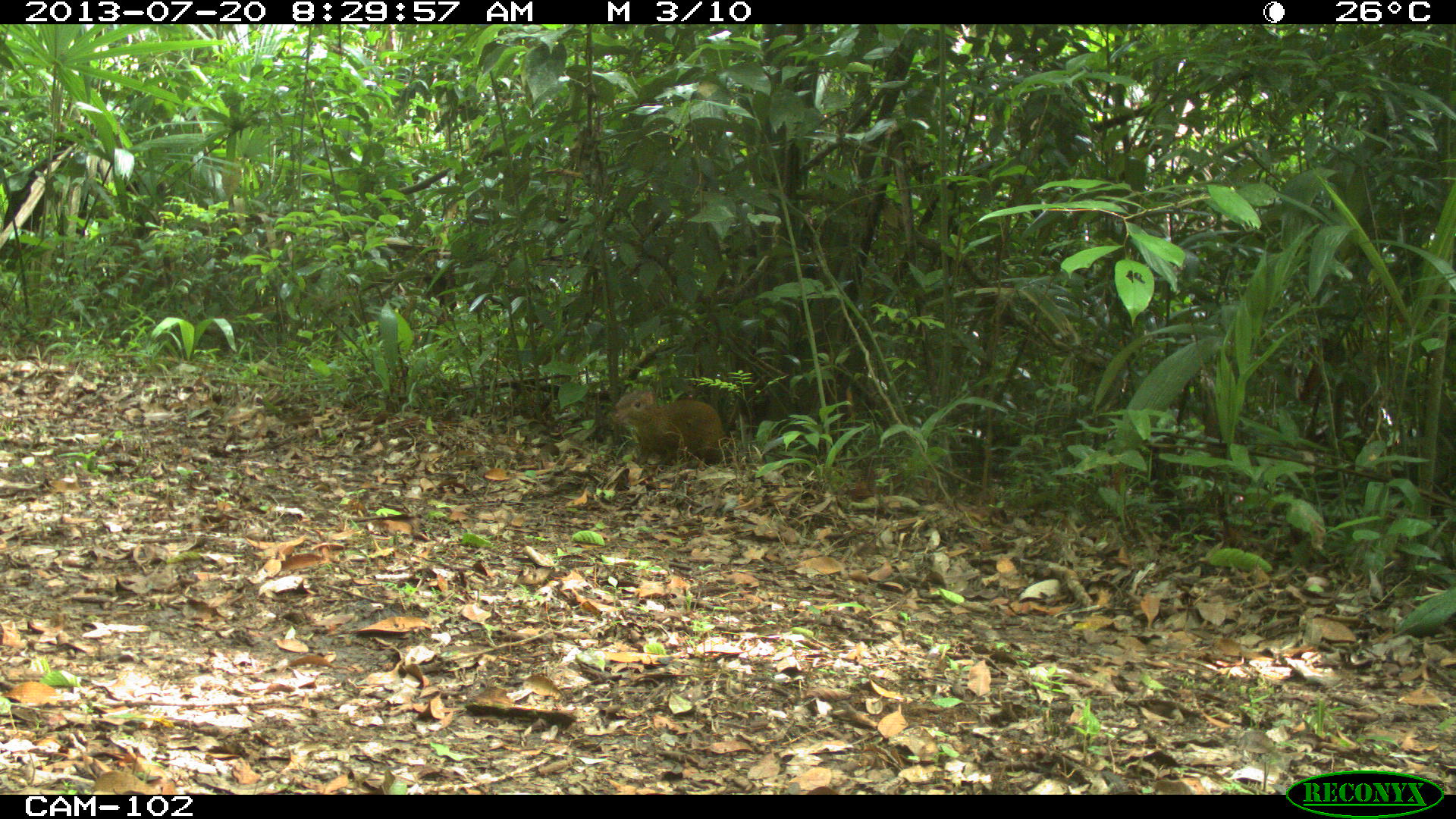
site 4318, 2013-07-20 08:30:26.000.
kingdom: Animalia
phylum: Chordata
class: Mammalia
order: Rodentia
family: Dasyproctidae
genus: Dasyprocta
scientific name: Dasyprocta punctata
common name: central american agouti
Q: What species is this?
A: Dasyprocta punctata (central american agouti).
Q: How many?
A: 1.